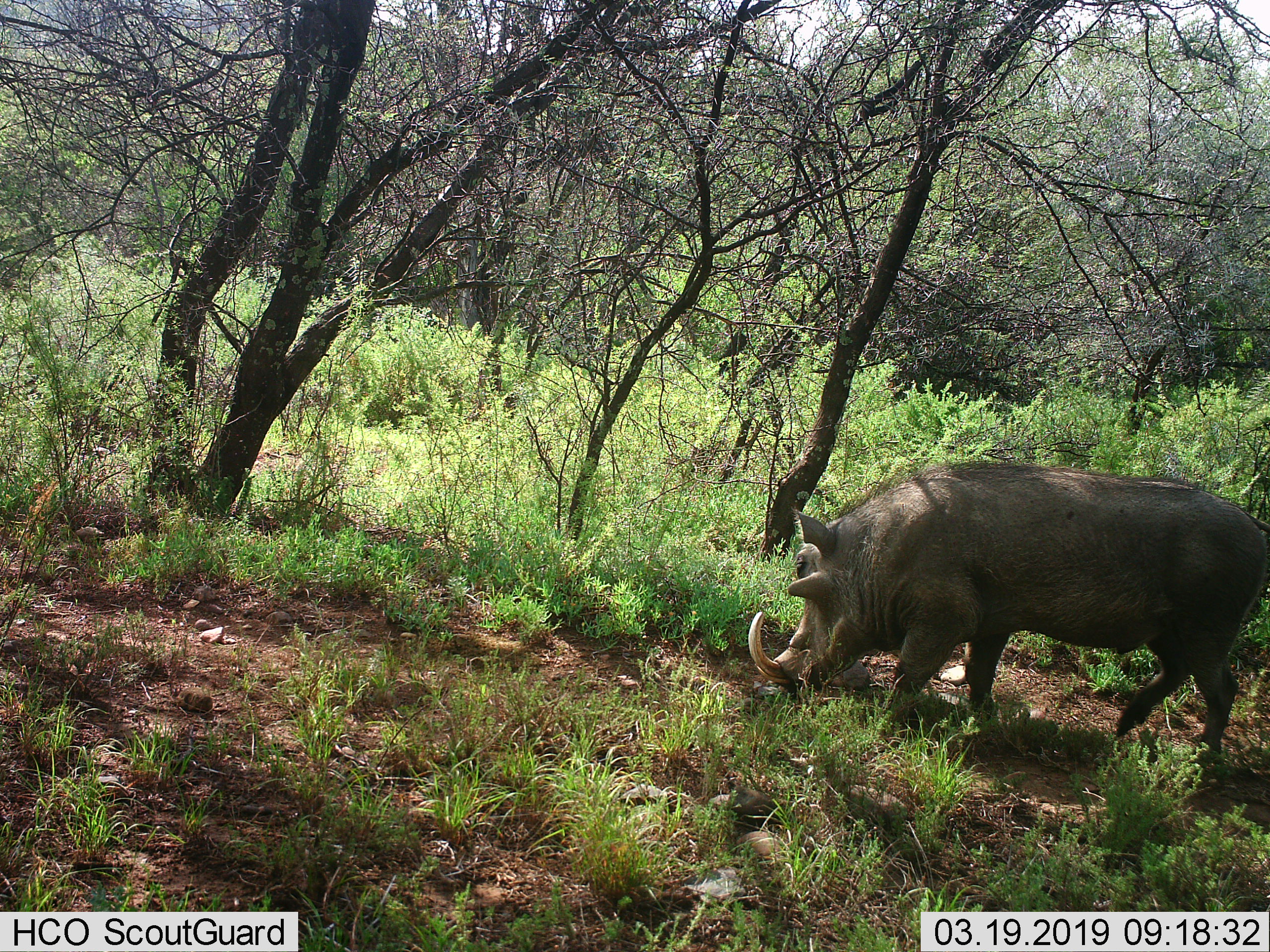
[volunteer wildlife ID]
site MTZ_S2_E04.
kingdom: Animalia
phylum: Chordata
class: Mammalia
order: Artiodactyla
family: Suidae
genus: Phacochoerus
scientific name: Phacochoerus africanus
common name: warthog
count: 1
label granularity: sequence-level